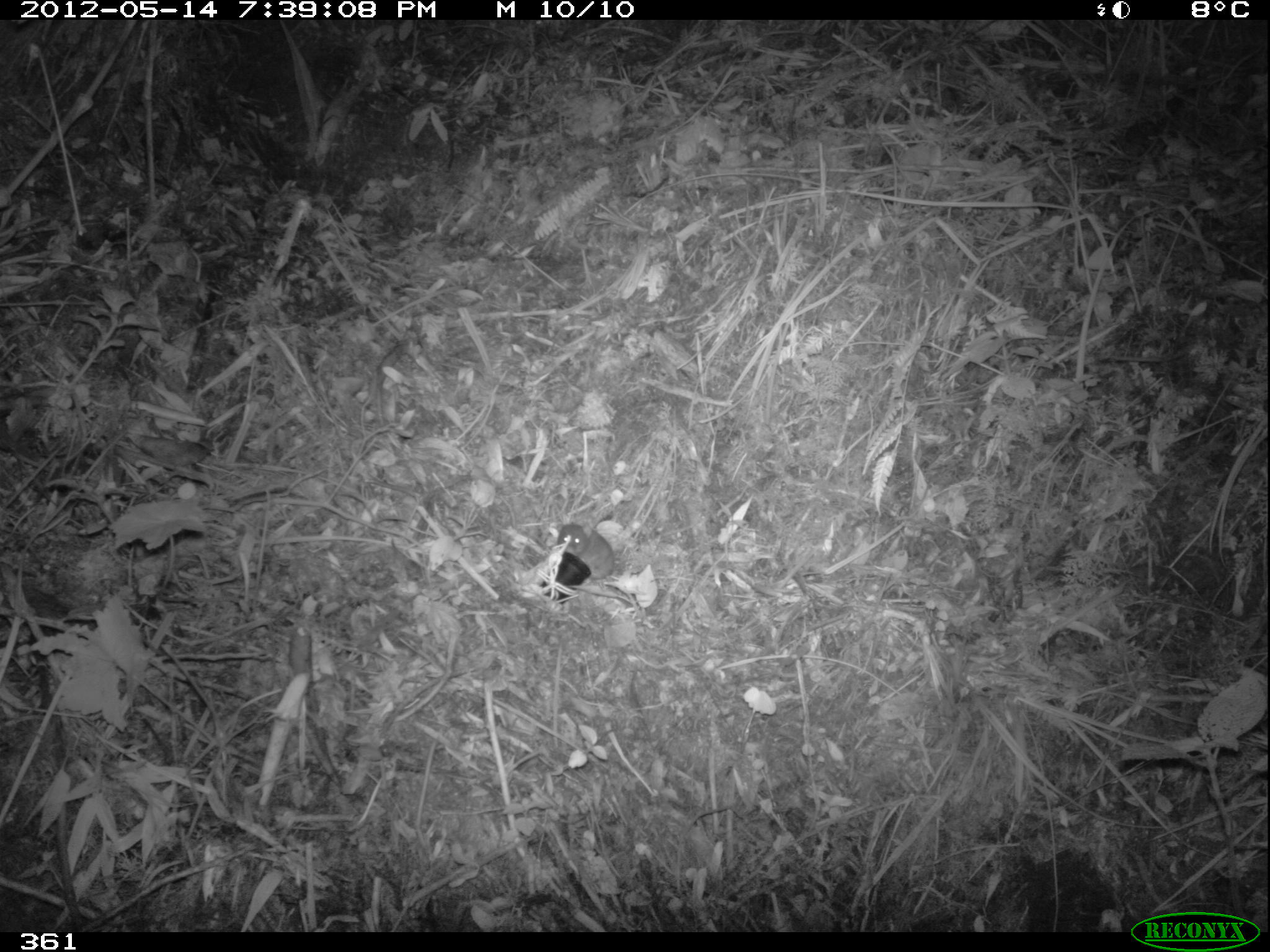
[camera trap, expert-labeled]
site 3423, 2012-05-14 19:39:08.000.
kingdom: Animalia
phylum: Chordata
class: Mammalia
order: Rodentia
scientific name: Rodentia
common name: rodents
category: unknown rodent